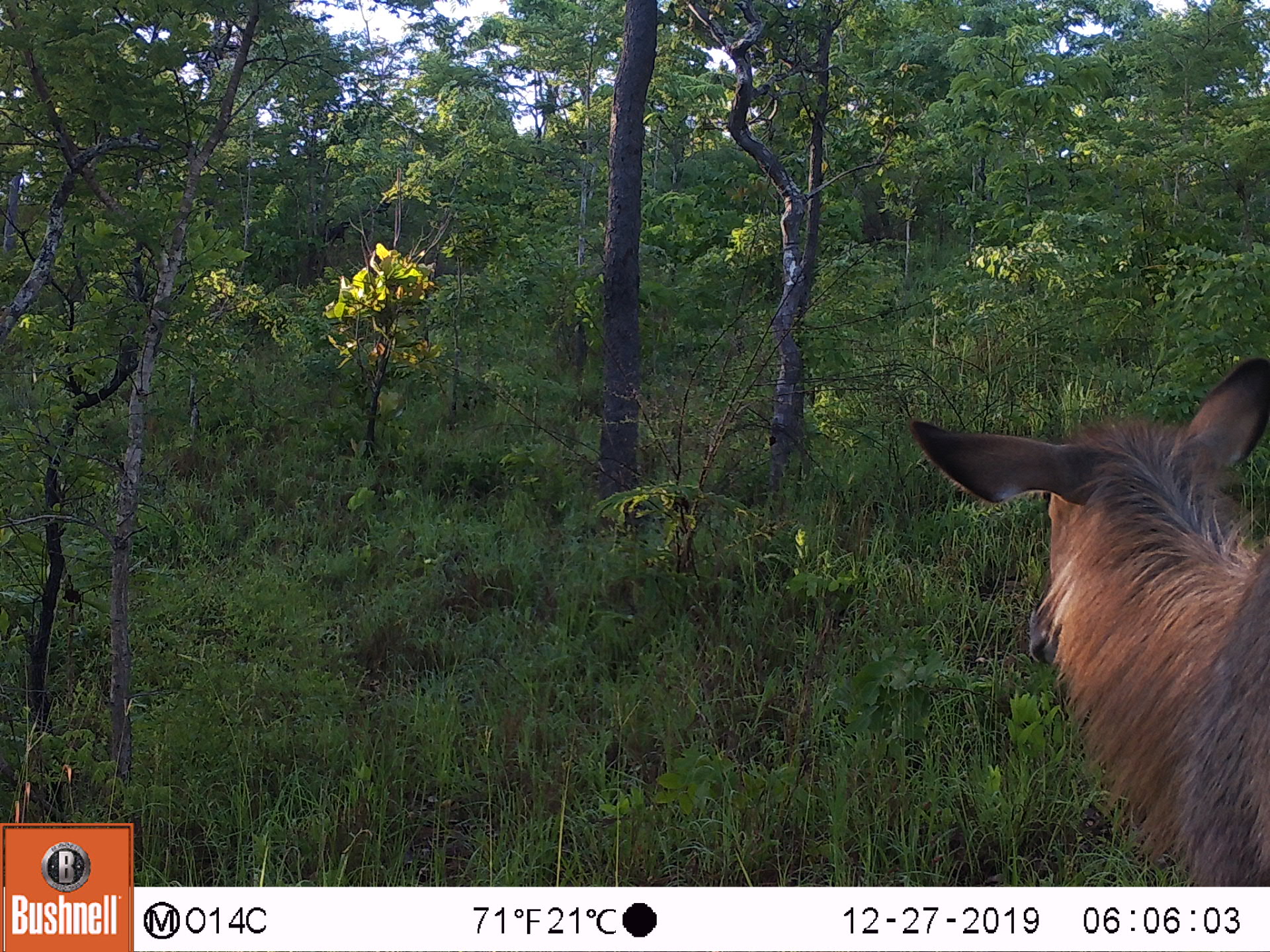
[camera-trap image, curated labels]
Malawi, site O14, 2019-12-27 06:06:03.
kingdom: Animalia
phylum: Chordata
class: Mammalia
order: Artiodactyla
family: Bovidae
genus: Kobus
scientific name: Kobus ellipsiprymnus ellipsiprymnus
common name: common waterbuck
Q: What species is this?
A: Common waterbuck (Kobus ellipsiprymnus ellipsiprymnus).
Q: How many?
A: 1.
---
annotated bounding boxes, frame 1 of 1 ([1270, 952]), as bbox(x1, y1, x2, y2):
common waterbuck: bbox(902, 348, 1266, 880)